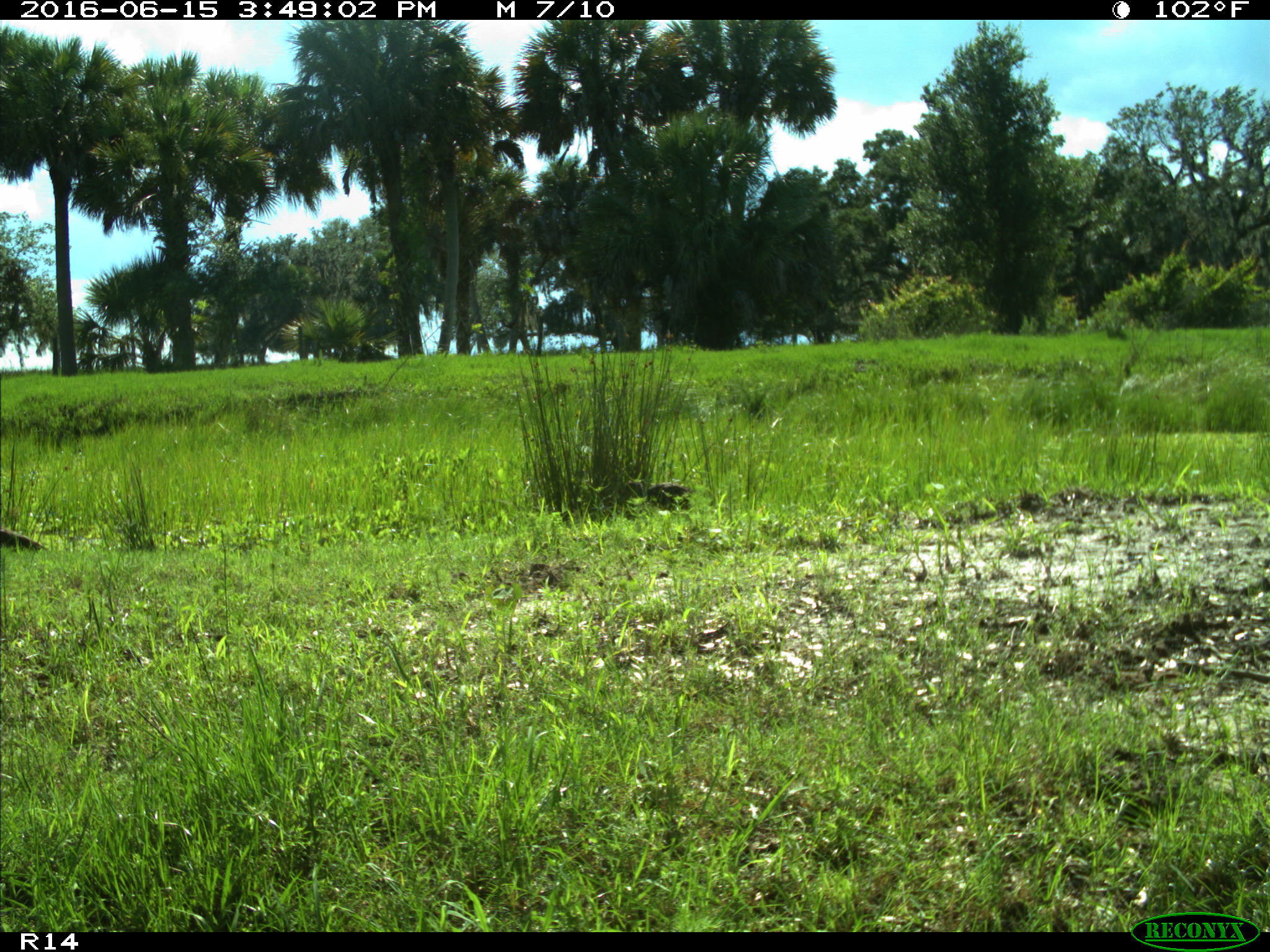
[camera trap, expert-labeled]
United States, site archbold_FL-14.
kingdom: Animalia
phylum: Chordata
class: Aves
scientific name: Aves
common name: birds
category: unidentified bird